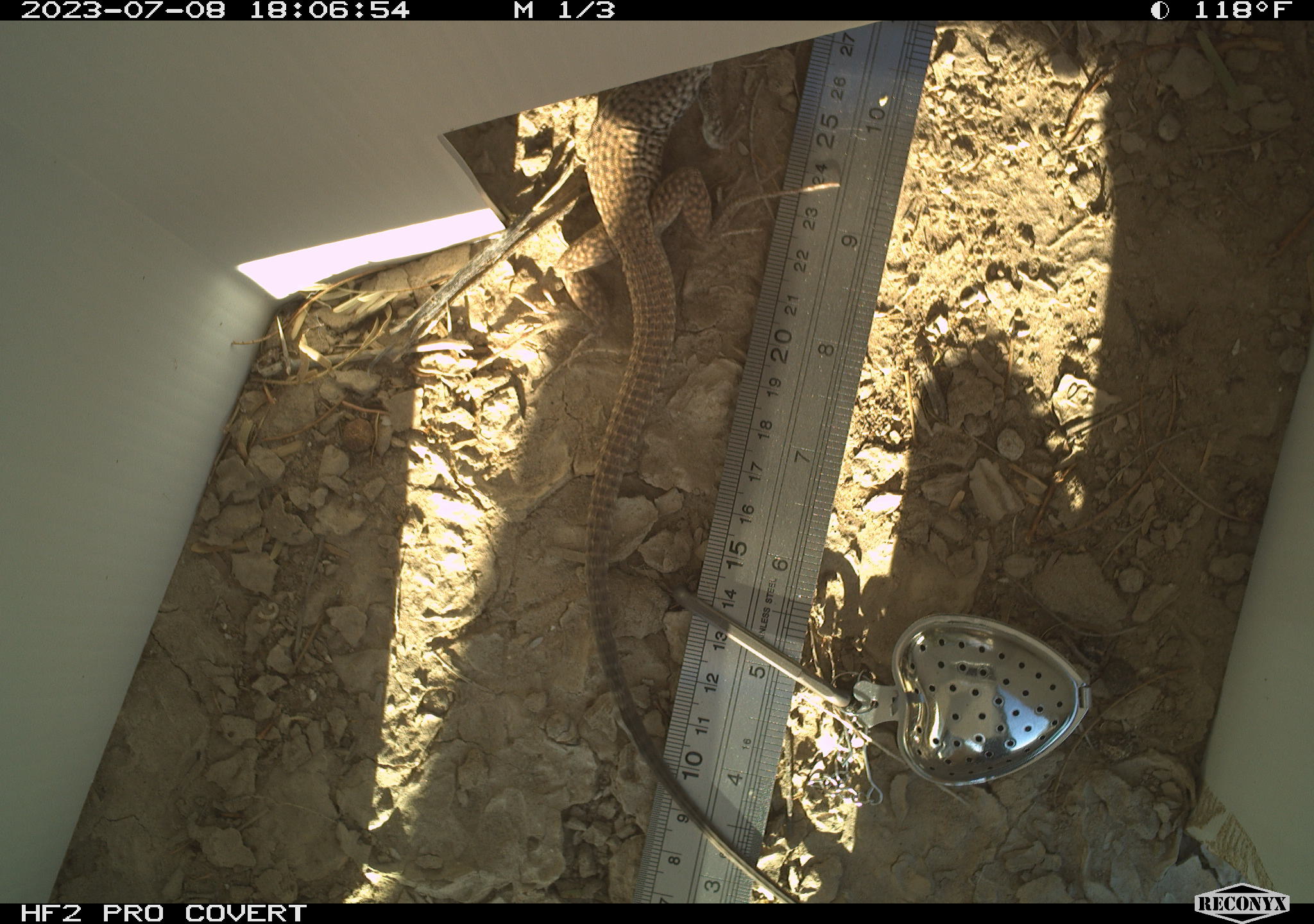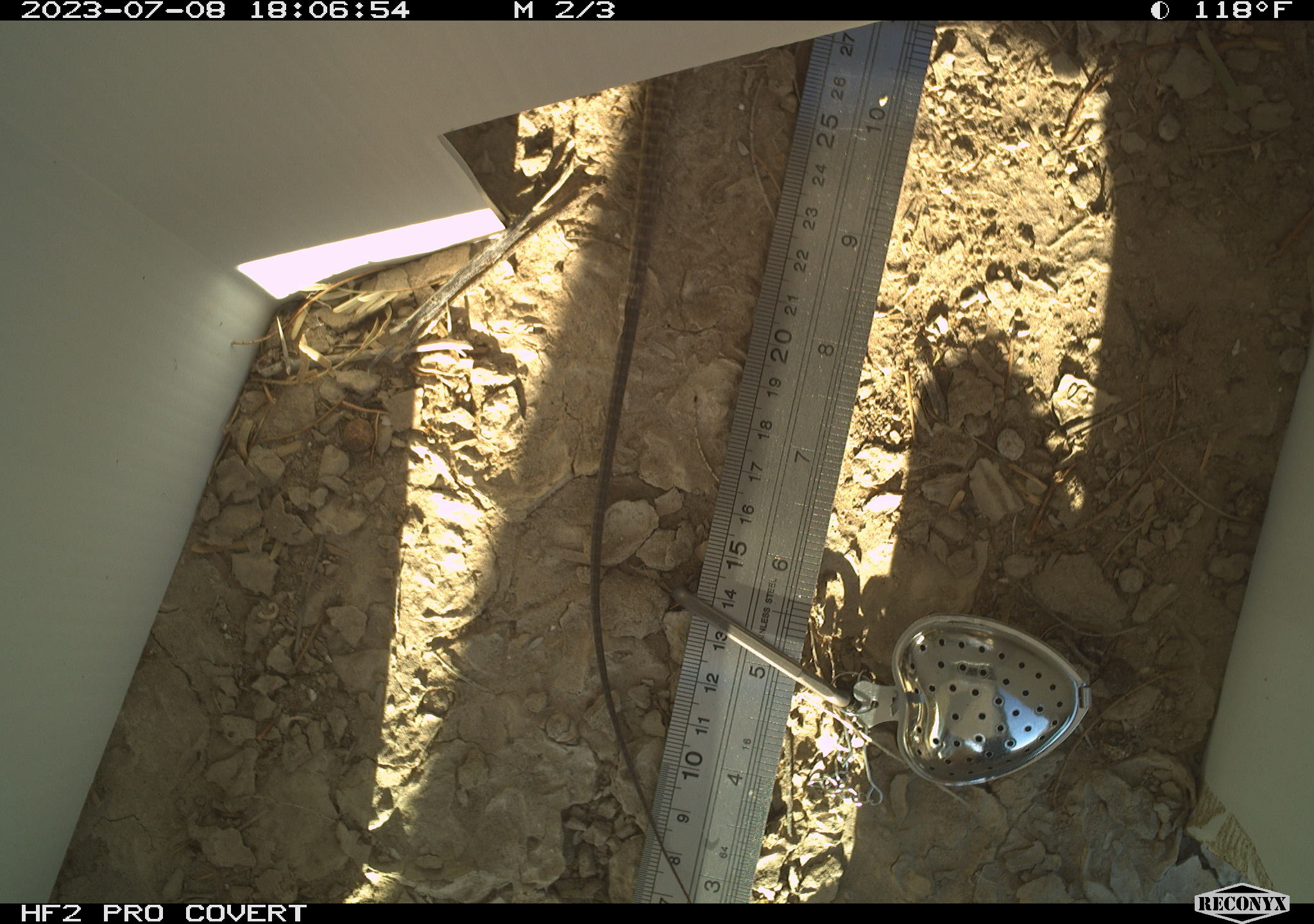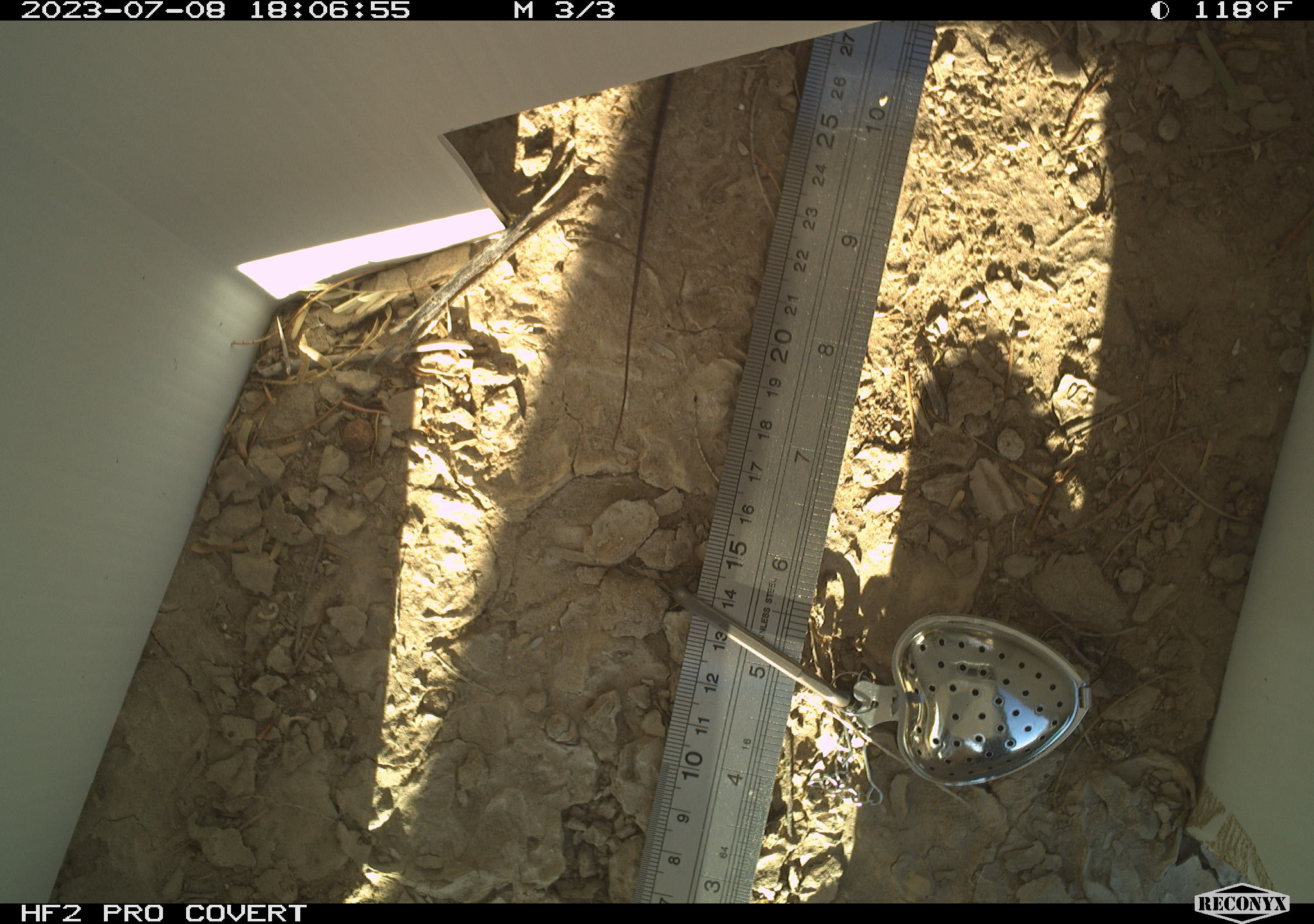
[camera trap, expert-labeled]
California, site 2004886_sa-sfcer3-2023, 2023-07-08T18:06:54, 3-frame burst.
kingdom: Animalia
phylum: Chordata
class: Reptilia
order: Squamata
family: Teiidae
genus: Aspidoscelis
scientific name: Aspidoscelis tigris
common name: western whiptail